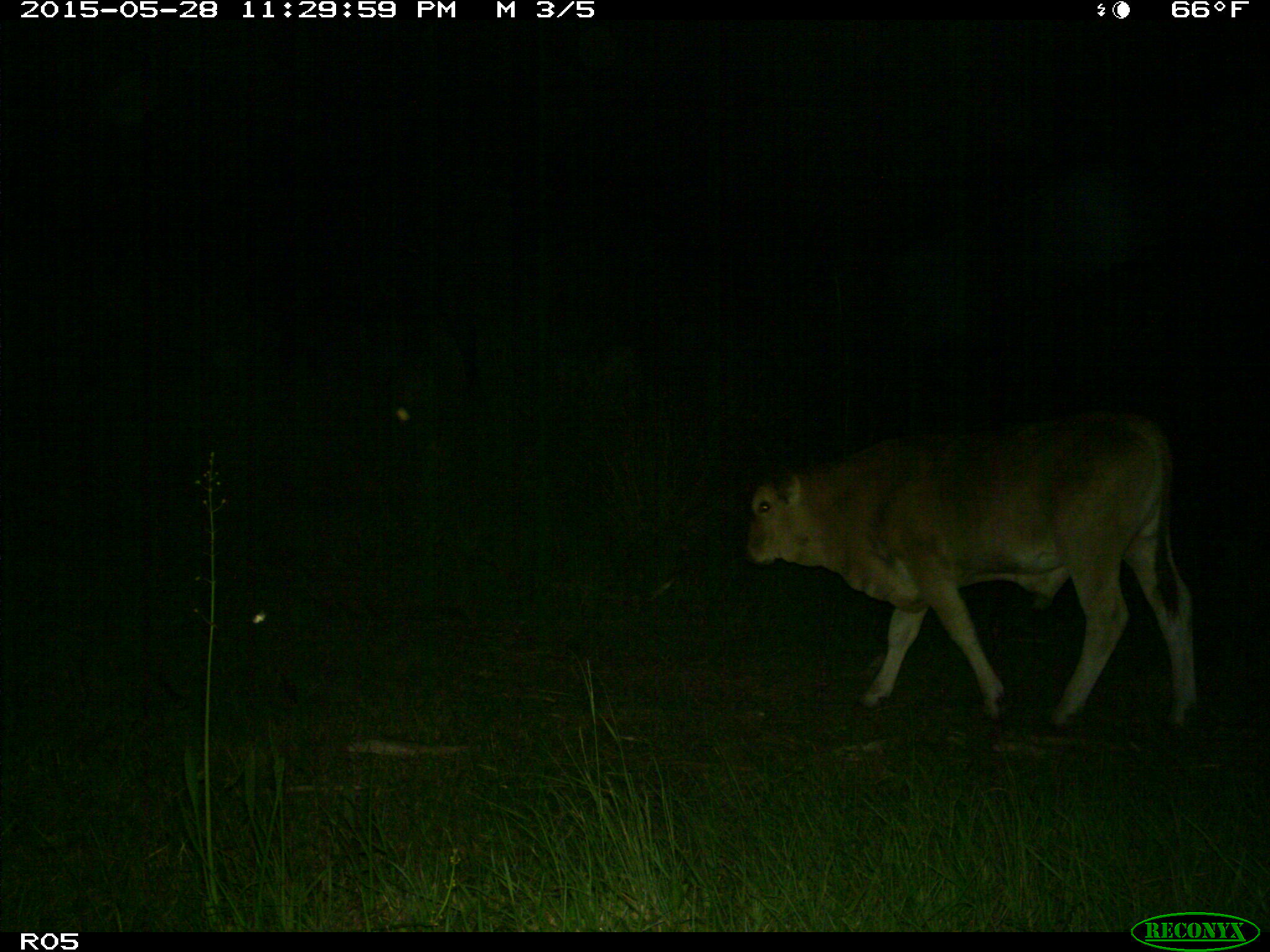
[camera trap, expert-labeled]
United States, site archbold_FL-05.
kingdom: Animalia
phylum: Chordata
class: Mammalia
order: Artiodactyla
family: Bovidae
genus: Bos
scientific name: Bos taurus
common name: domestic cow